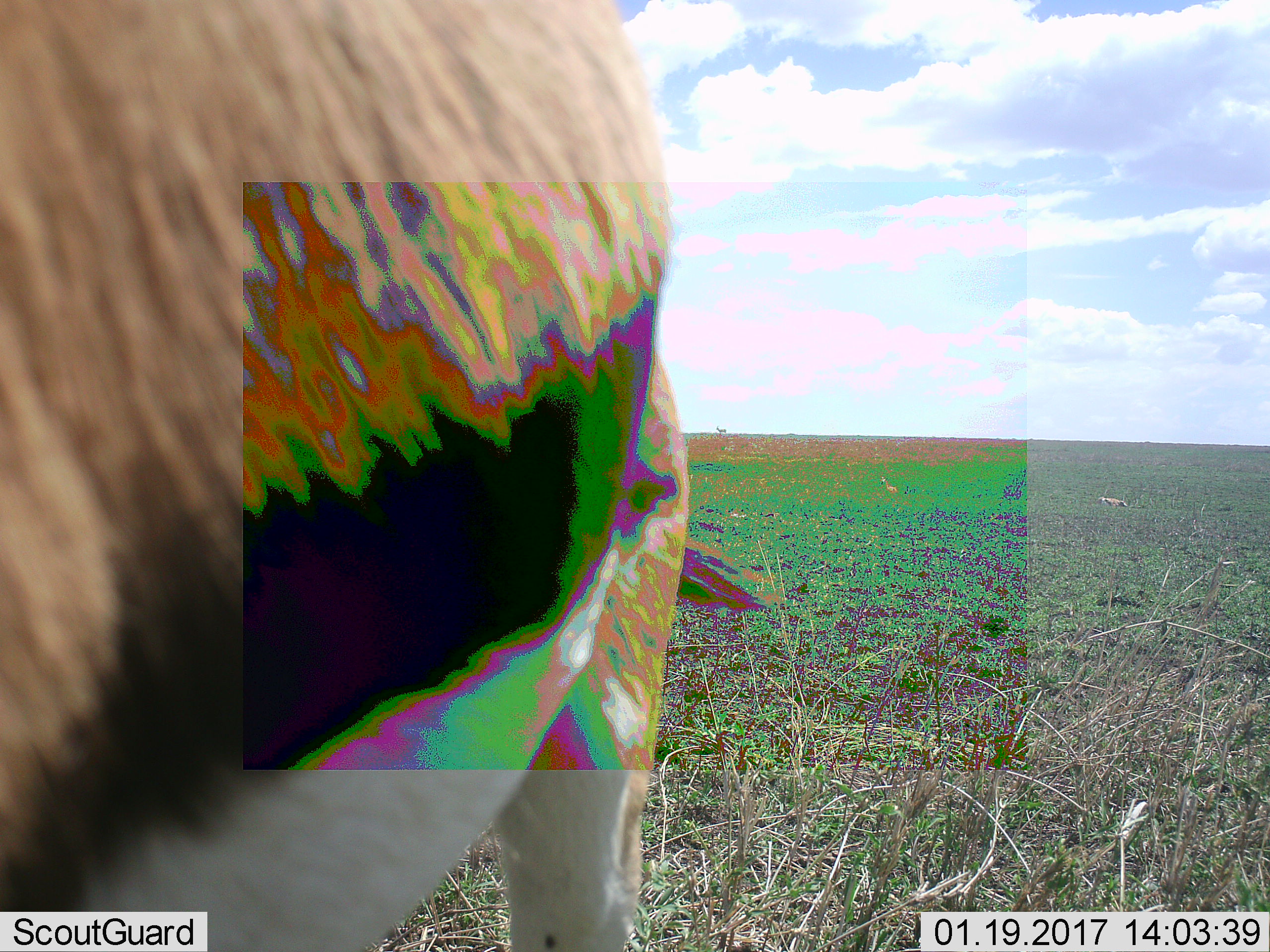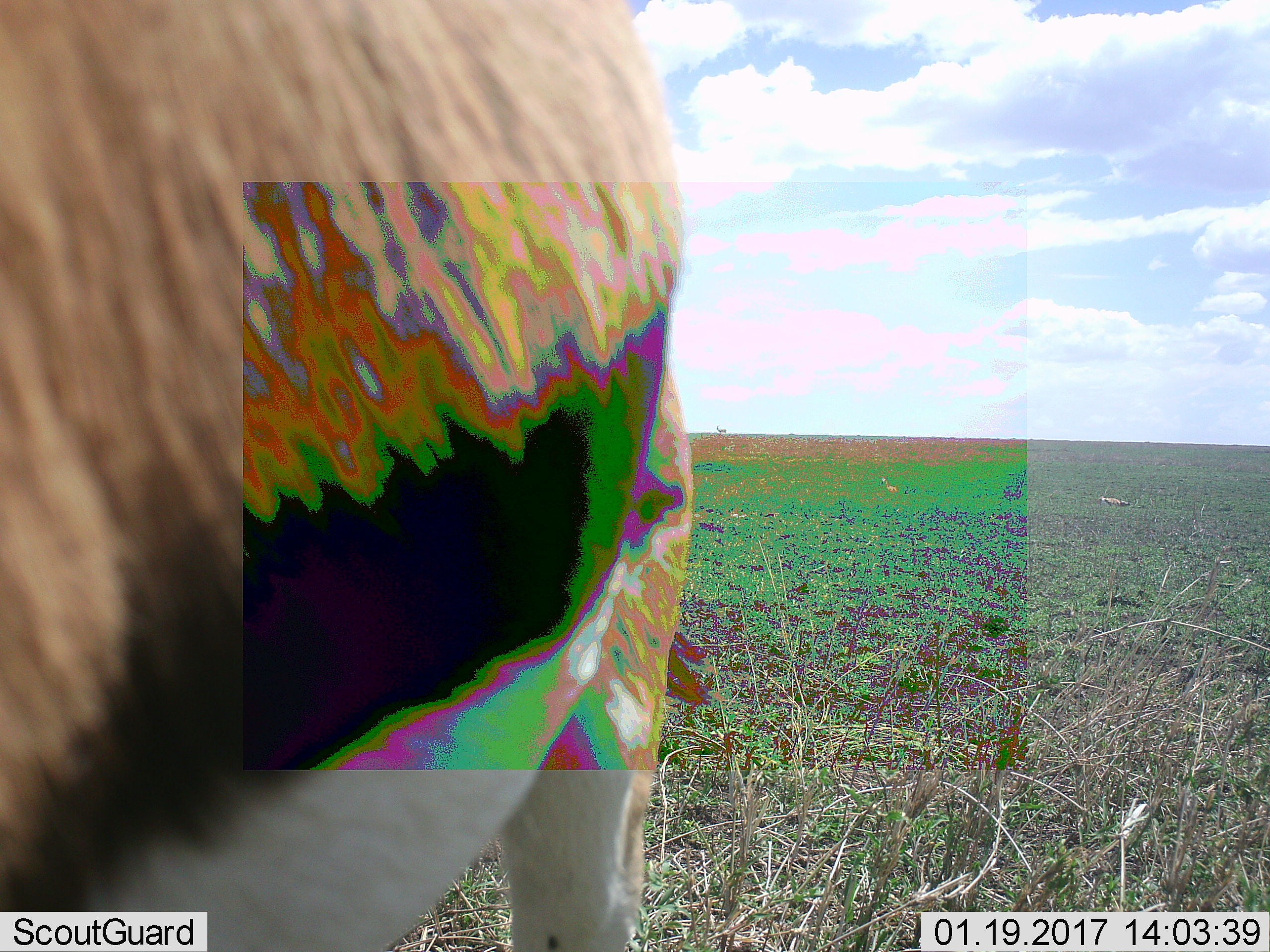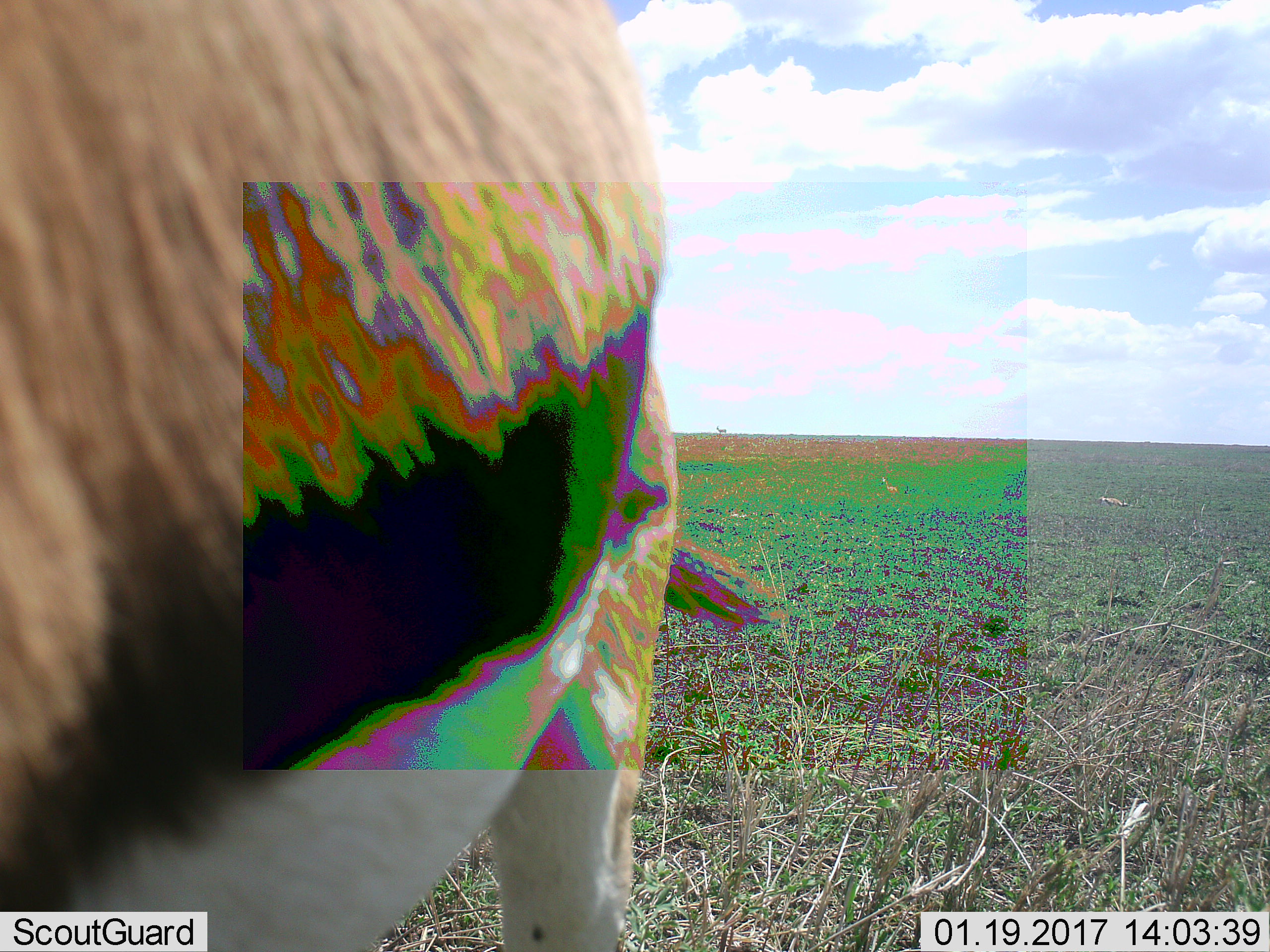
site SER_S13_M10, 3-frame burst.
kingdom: Animalia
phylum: Chordata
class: Mammalia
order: Artiodactyla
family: Bovidae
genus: Eudorcas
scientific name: Eudorcas thomsonii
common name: thomson's gazelle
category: gazellethomsons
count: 3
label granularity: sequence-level